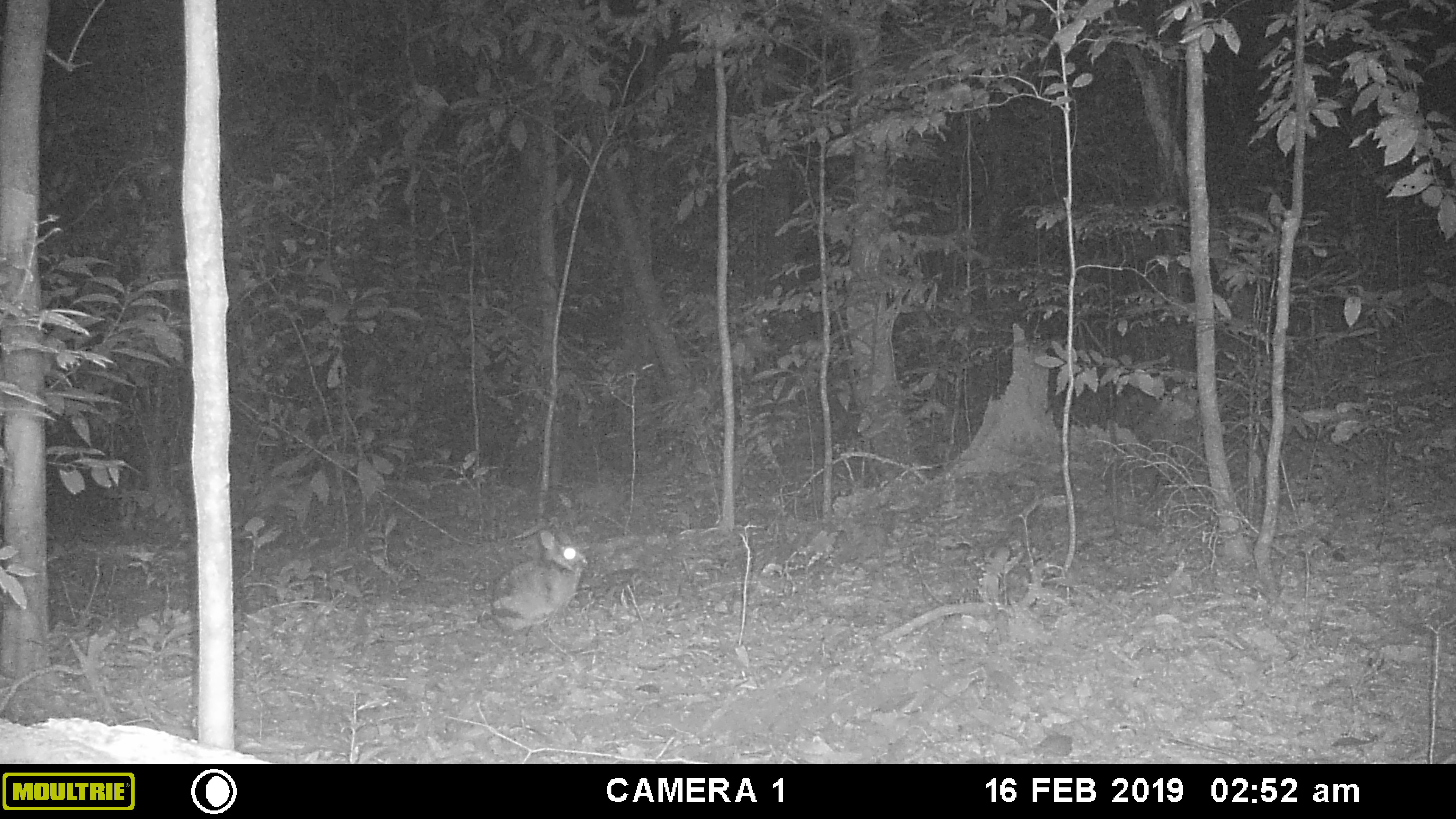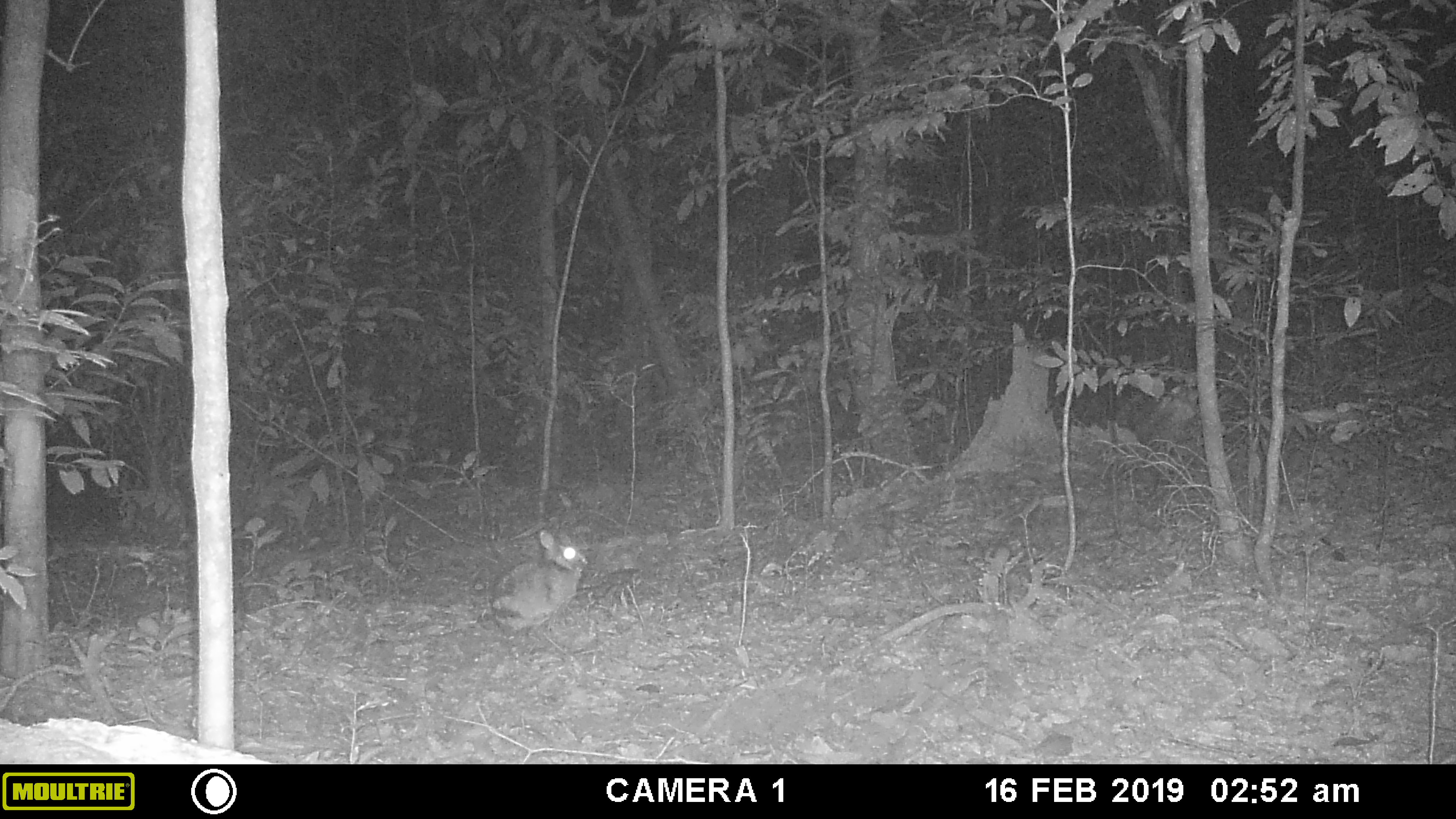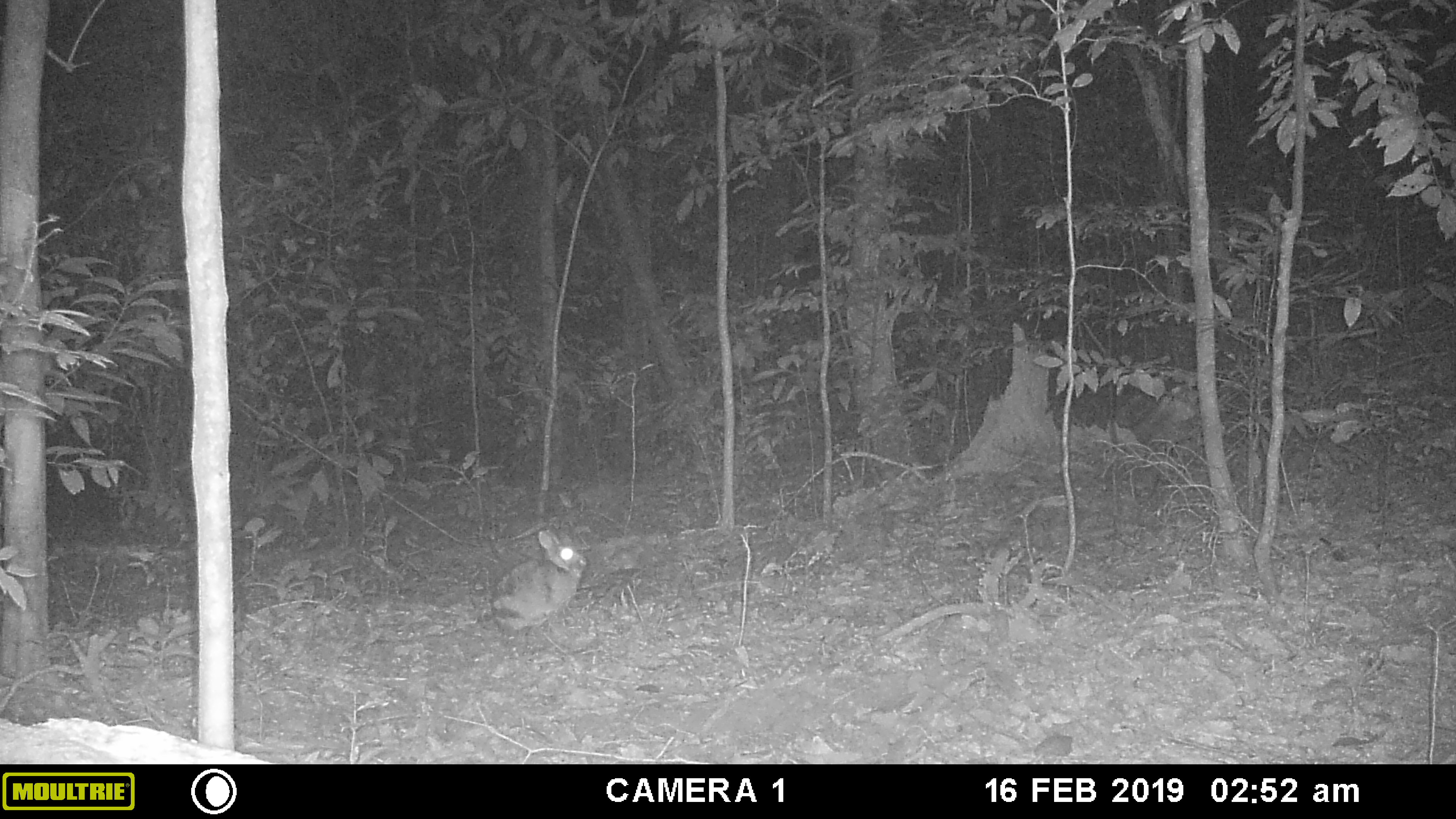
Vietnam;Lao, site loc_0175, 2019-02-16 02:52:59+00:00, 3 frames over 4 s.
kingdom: Animalia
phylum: Chordata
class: Mammalia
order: Lagomorpha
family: Leporidae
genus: Nesolagus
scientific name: Nesolagus timminsi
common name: annamite striped rabbit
Annamite striped rabbit (Nesolagus timminsi). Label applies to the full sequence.